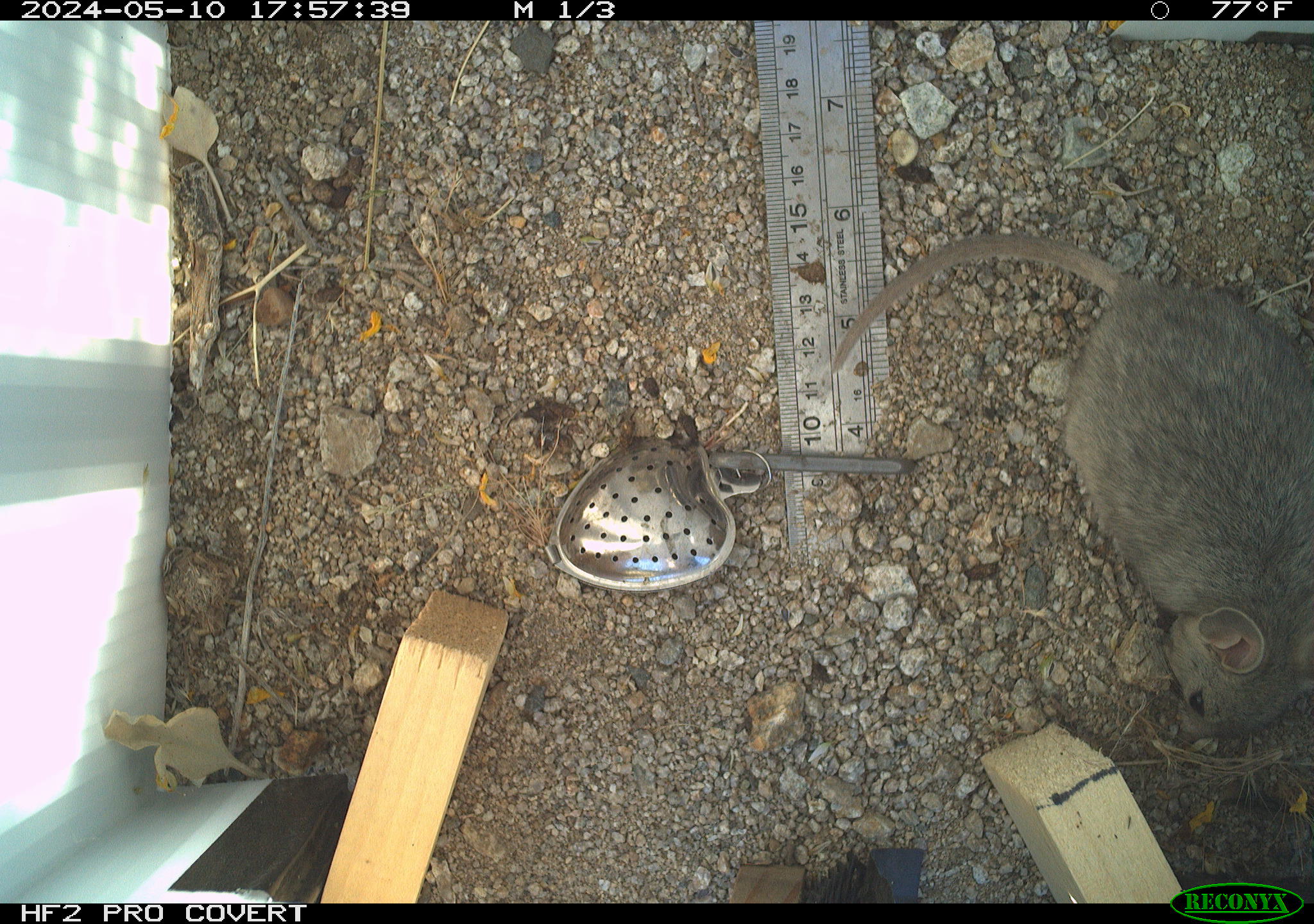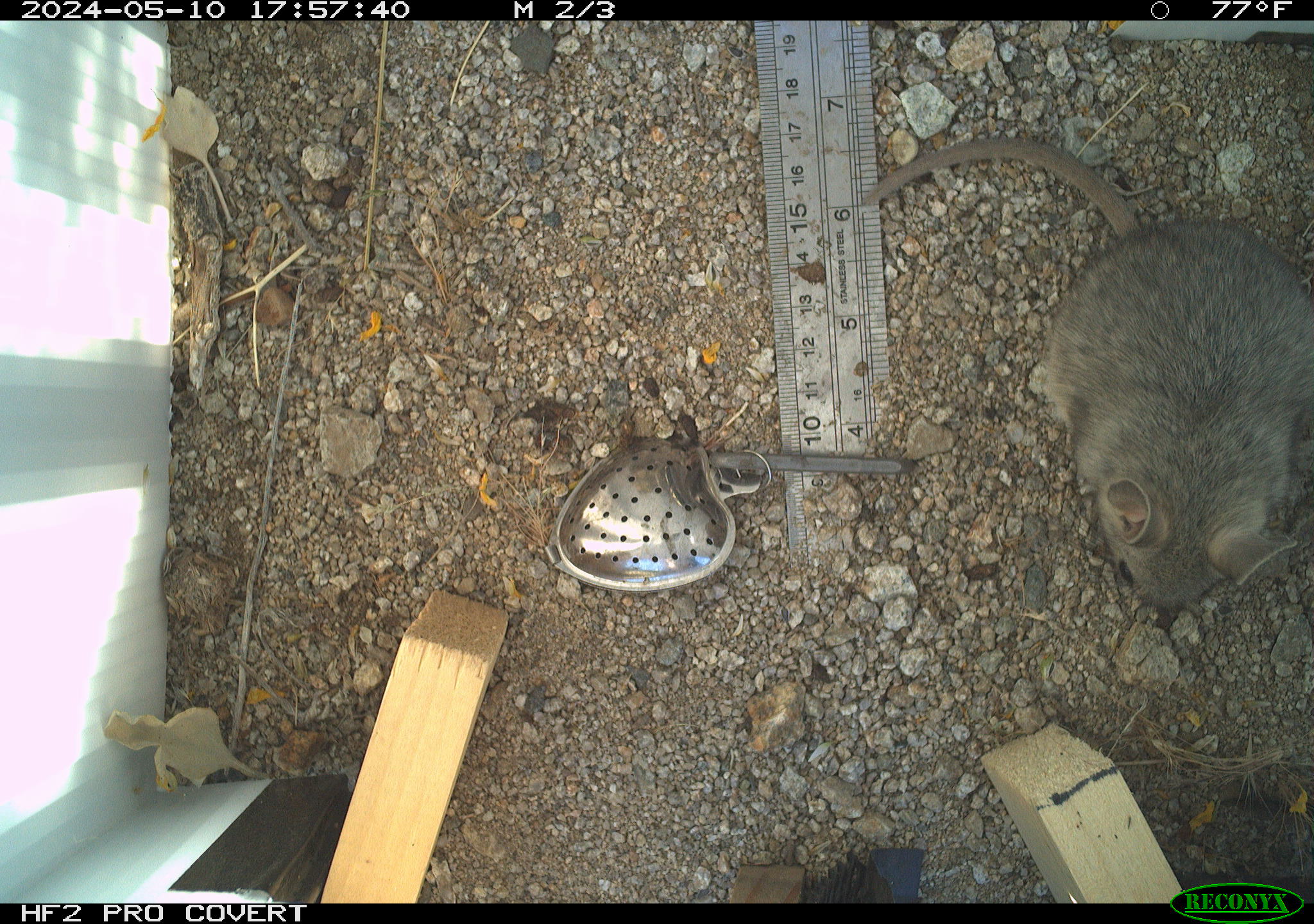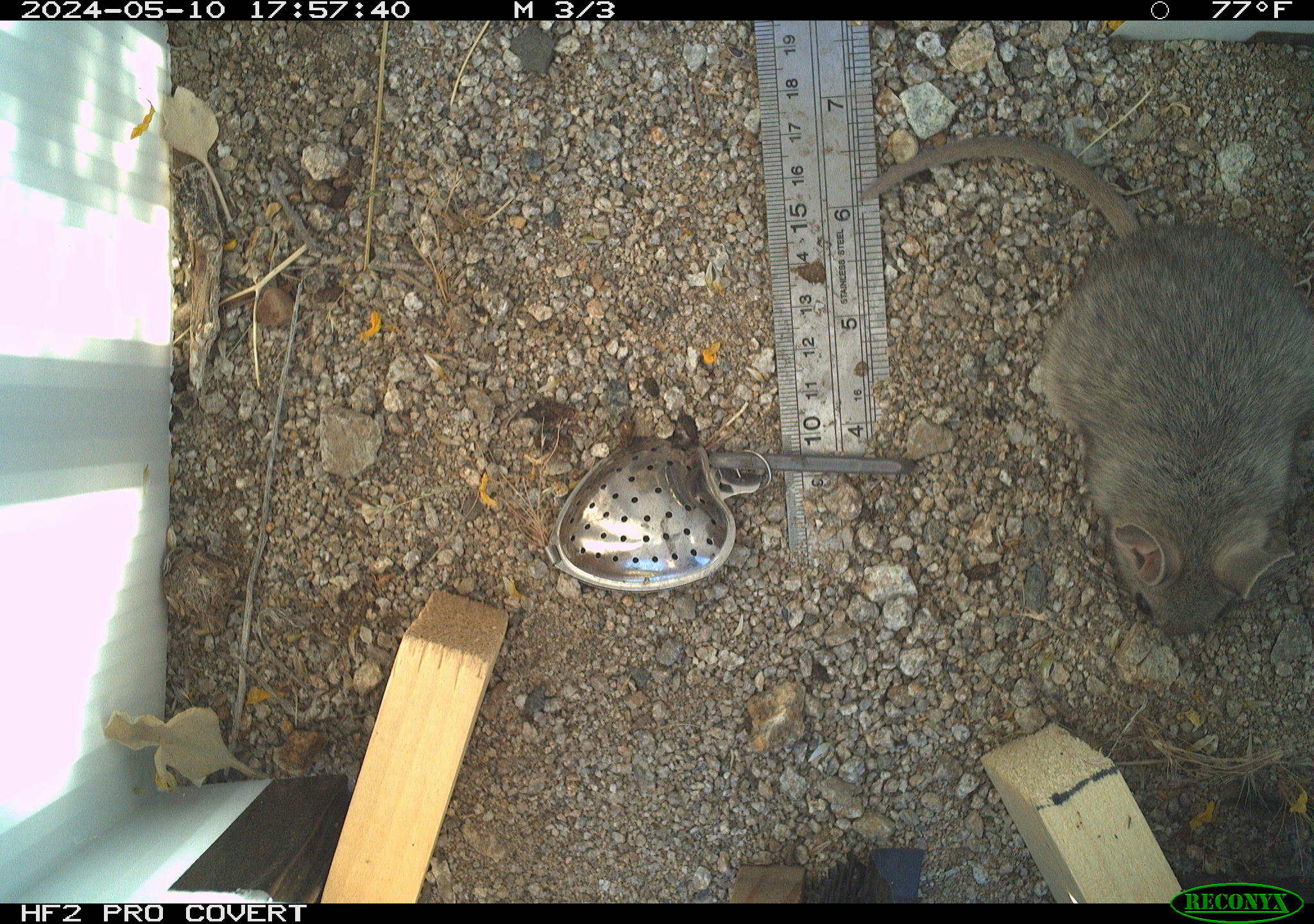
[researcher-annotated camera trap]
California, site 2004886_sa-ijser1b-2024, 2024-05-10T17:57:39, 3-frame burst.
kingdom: Animalia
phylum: Chordata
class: Mammalia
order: Rodentia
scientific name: Rodentia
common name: woodrat or rat or mouse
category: woodrat or rat or mouse species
Woodrat or rat or mouse species (woodrat or rat or mouse) (Rodentia).